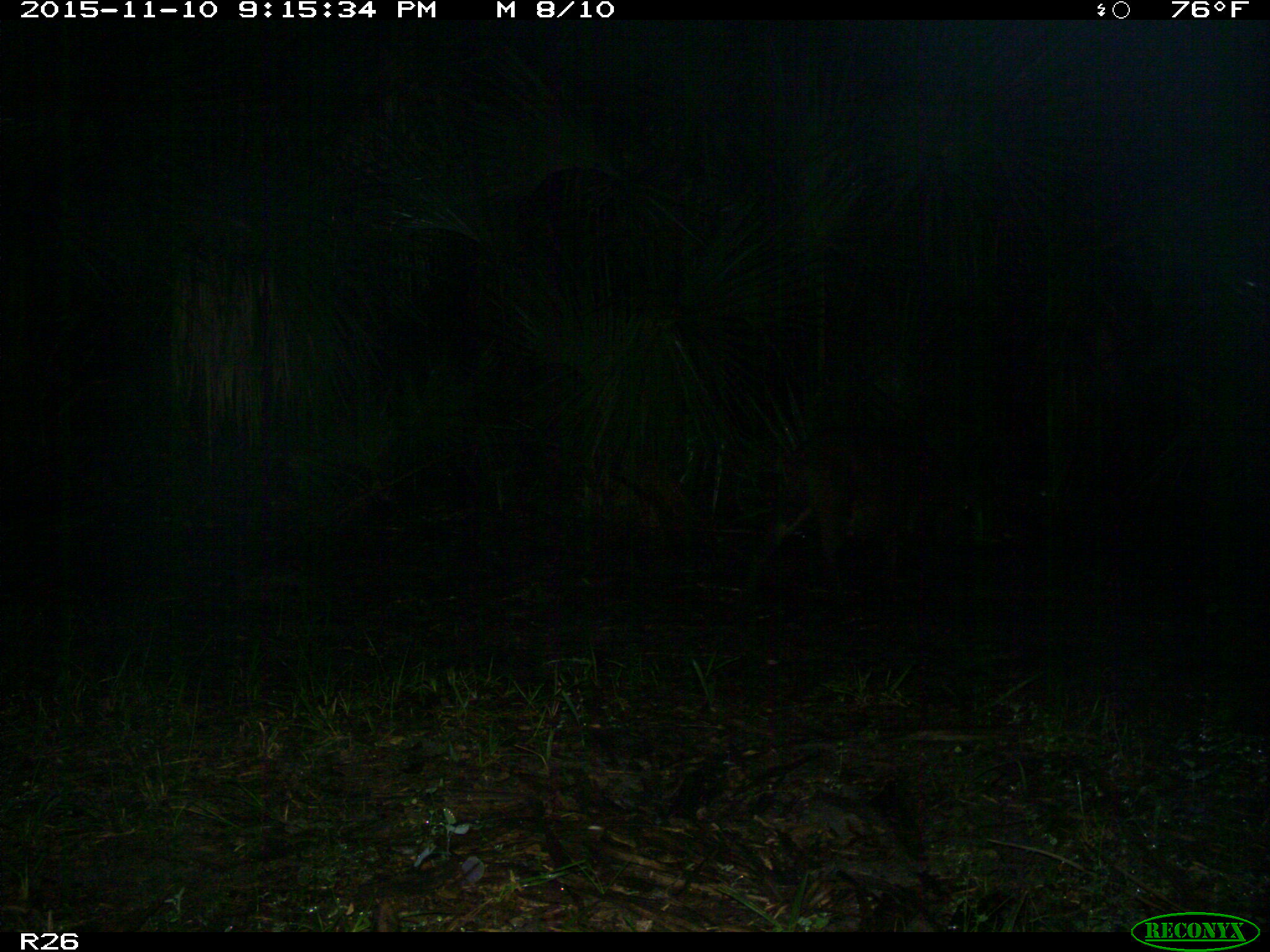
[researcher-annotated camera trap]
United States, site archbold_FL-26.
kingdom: Animalia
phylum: Chordata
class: Mammalia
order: Artiodactyla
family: Suidae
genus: Sus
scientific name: Sus scrofa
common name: wild boar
Sus scrofa (wild boar).